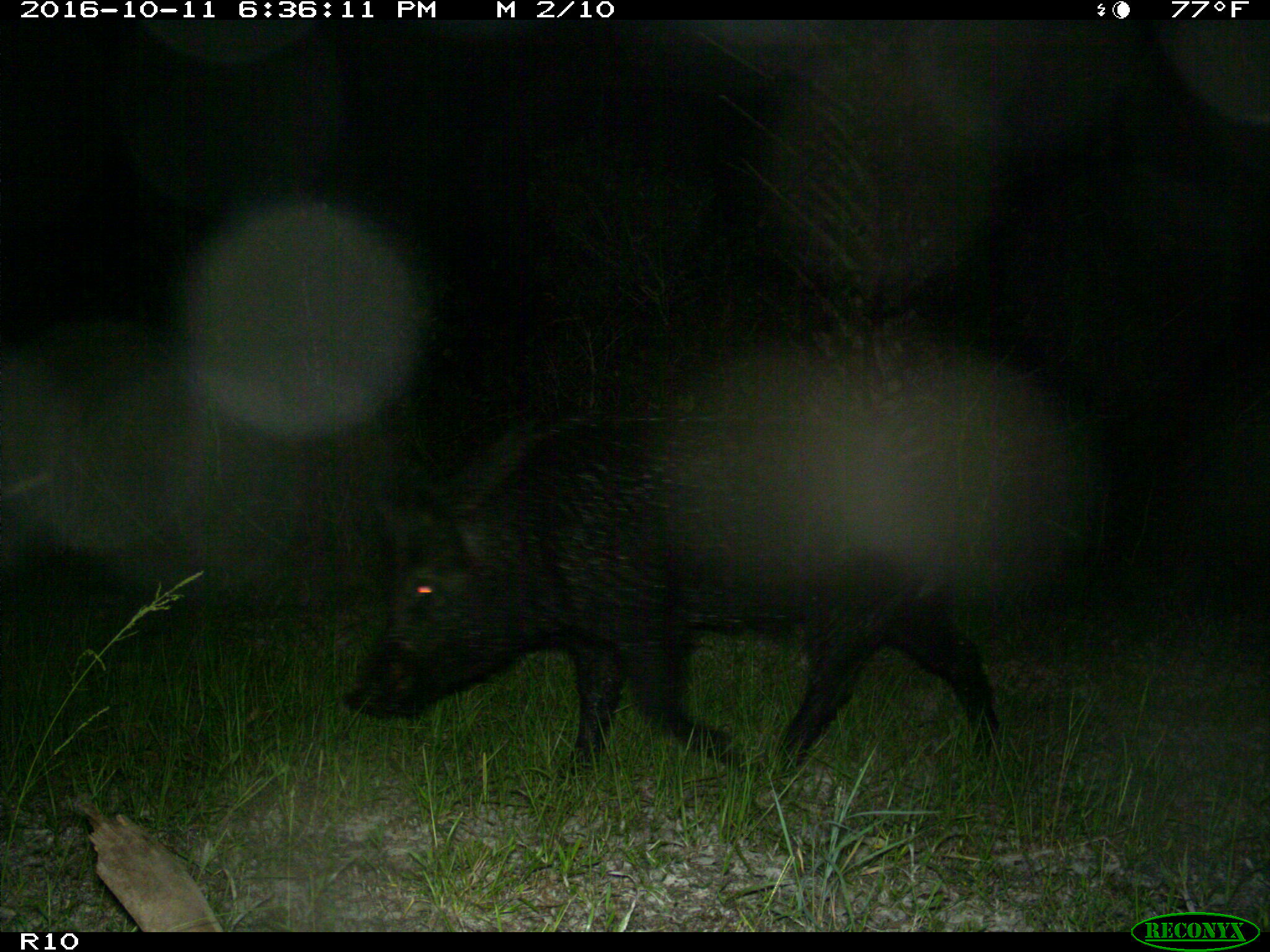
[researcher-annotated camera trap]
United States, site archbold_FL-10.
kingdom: Animalia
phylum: Chordata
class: Mammalia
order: Artiodactyla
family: Suidae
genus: Sus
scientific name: Sus scrofa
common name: wild boar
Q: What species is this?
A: Sus scrofa (wild boar).